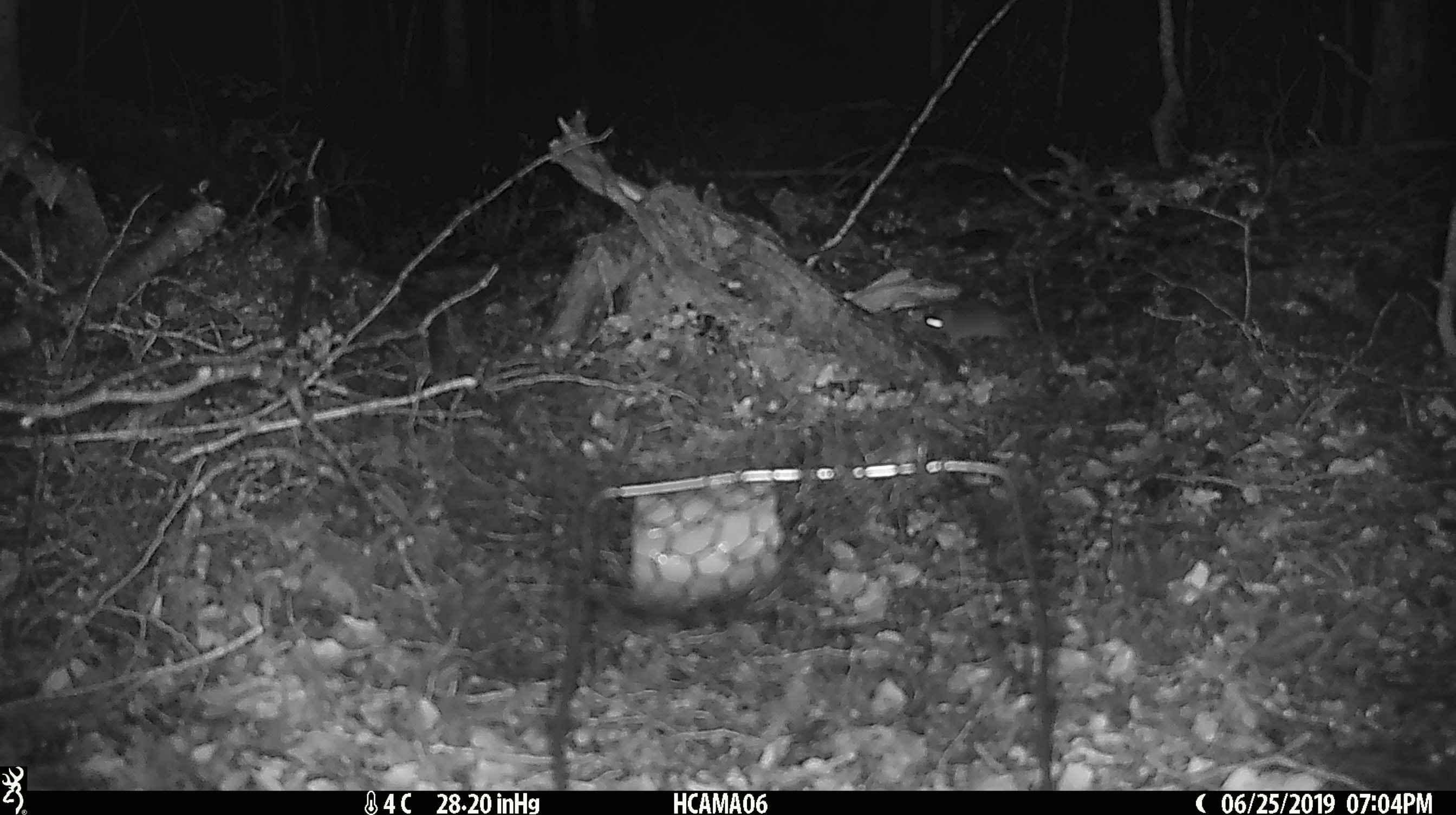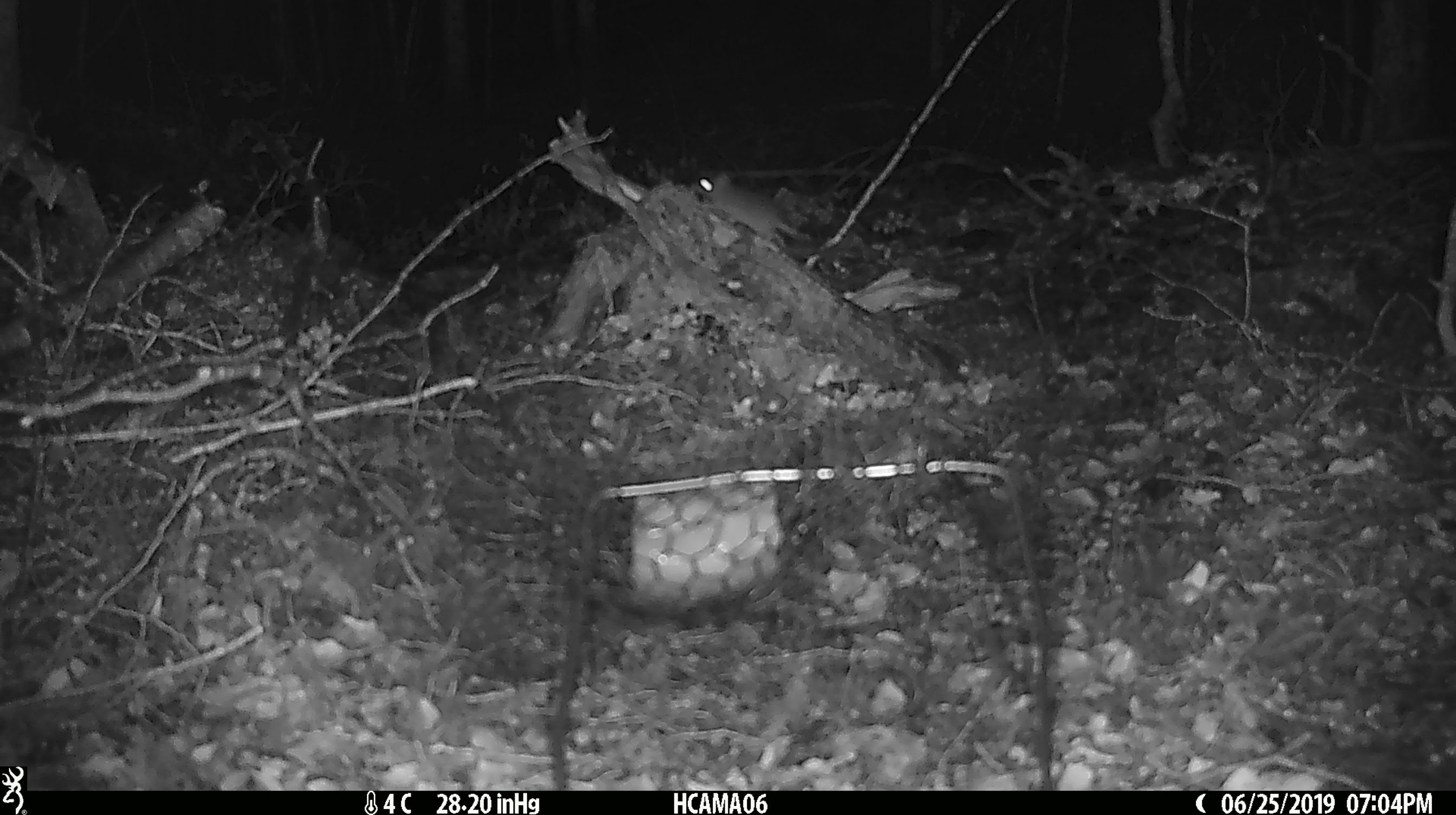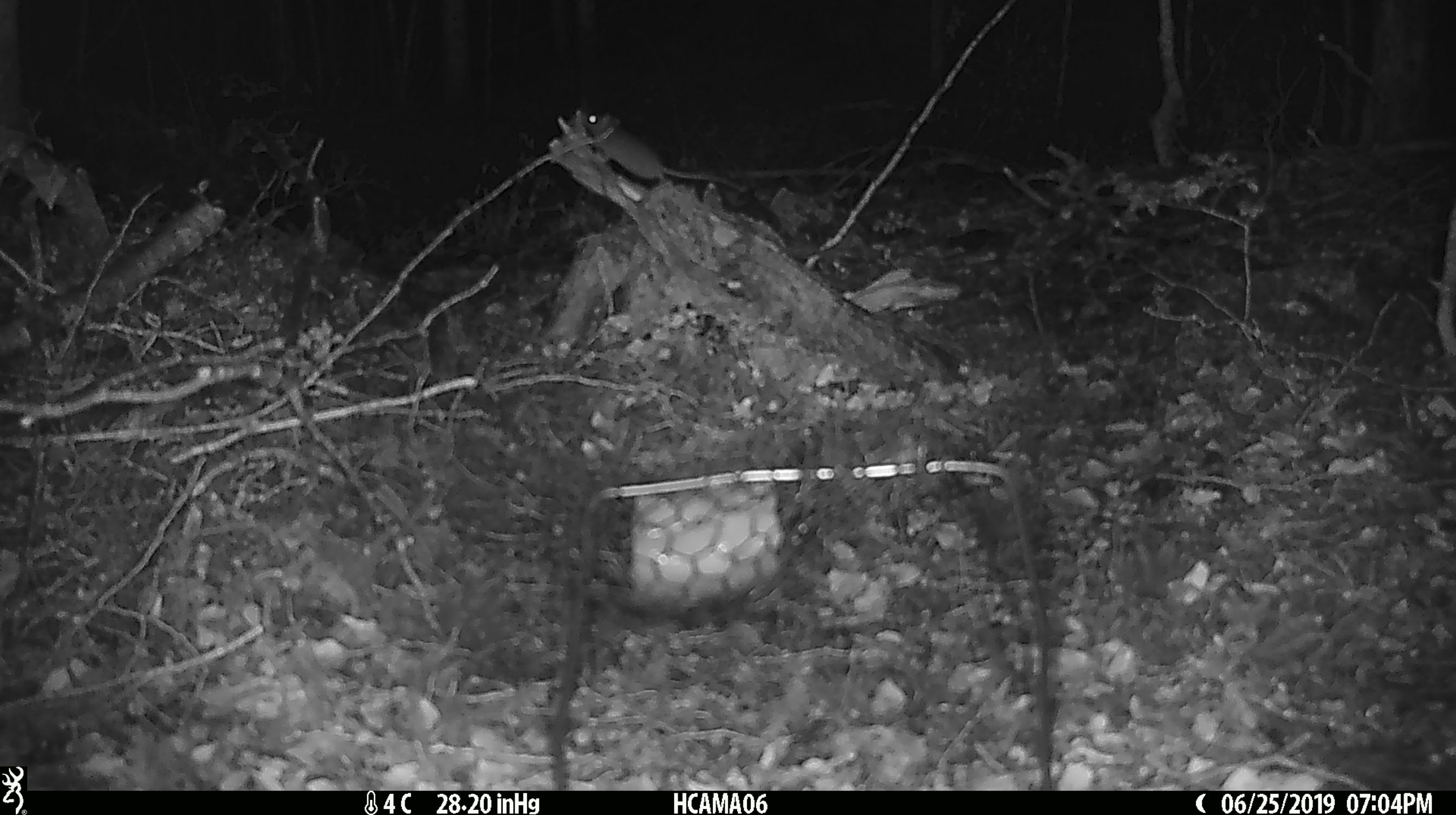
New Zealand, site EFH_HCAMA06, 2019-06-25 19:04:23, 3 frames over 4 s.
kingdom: Animalia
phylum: Chordata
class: Mammalia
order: Rodentia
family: Muridae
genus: Mus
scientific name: Mus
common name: mouse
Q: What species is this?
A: Mouse (Mus).